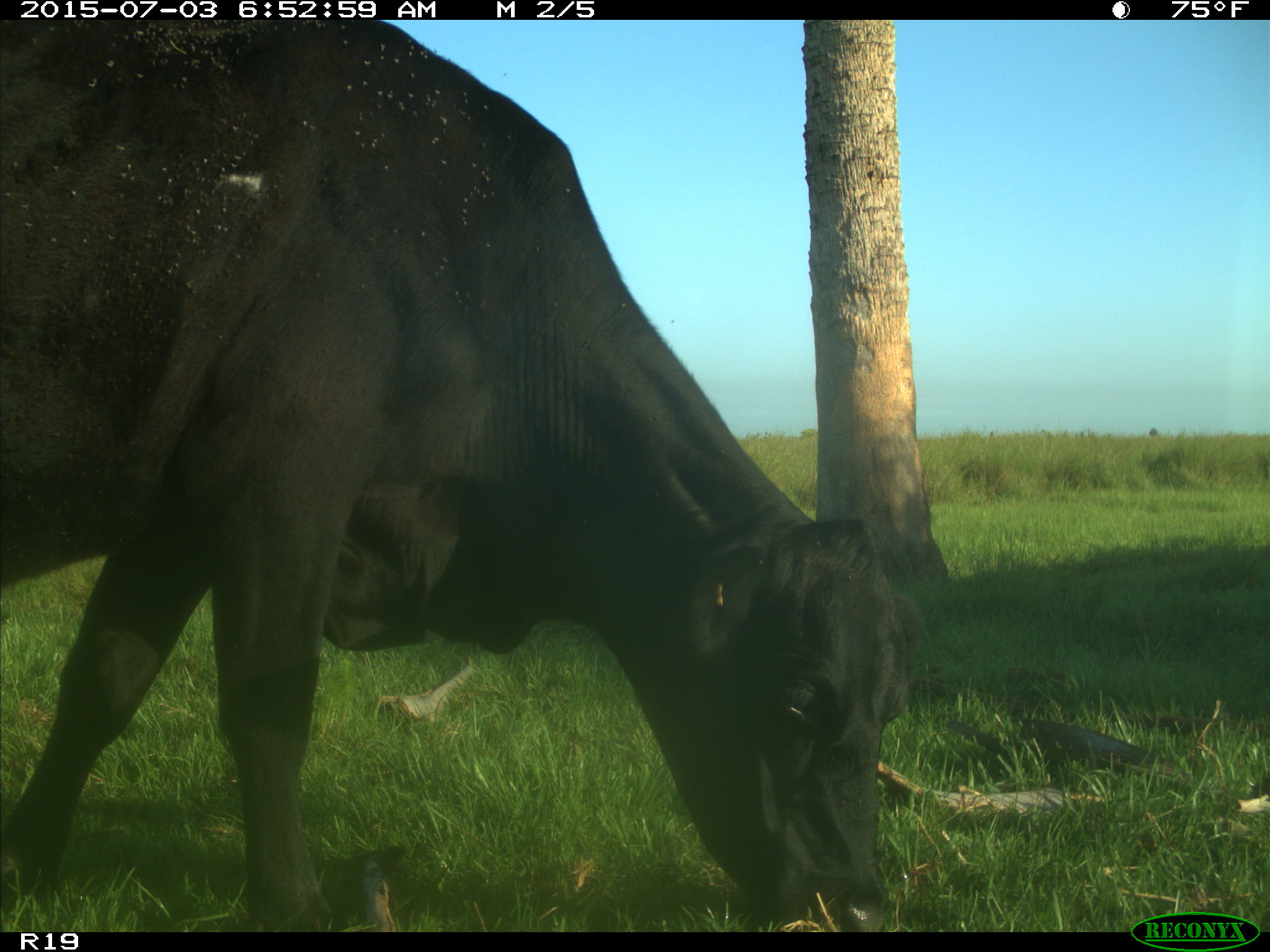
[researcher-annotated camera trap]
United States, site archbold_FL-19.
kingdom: Animalia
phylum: Chordata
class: Mammalia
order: Artiodactyla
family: Bovidae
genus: Bos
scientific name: Bos taurus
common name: domestic cow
Bos taurus (domestic cow).